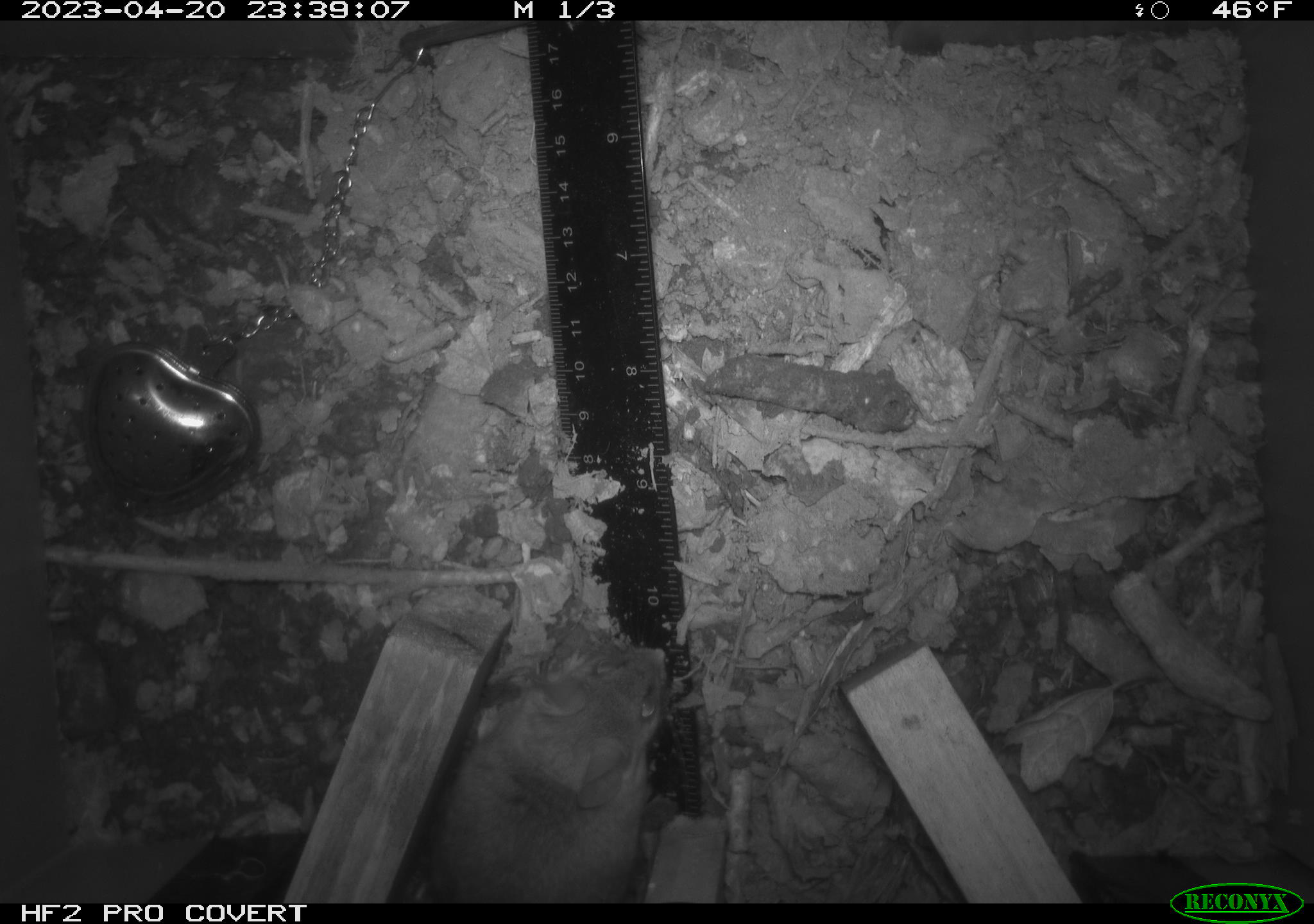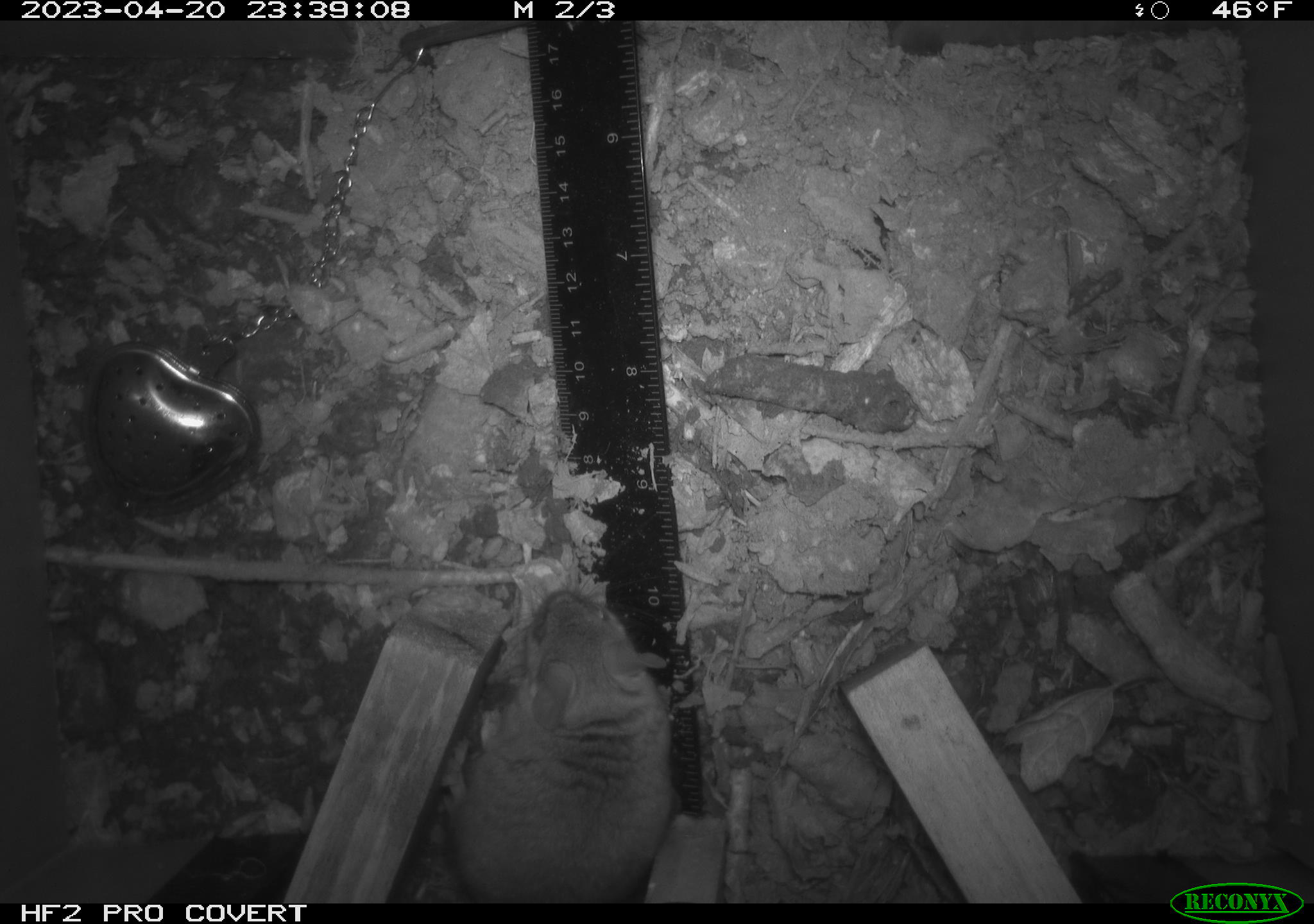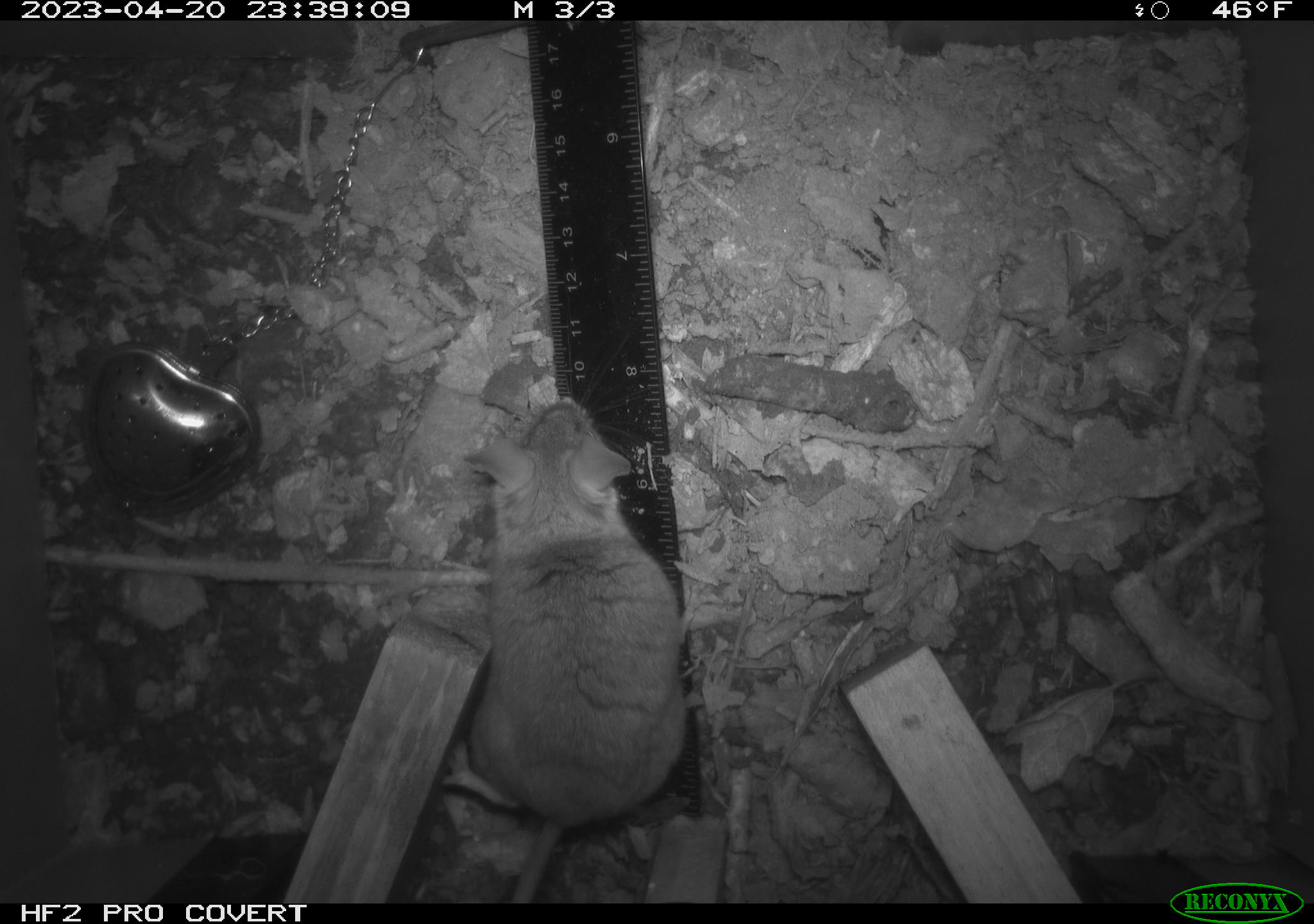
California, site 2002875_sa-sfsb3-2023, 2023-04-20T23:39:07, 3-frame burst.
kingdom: Animalia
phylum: Chordata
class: Mammalia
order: Rodentia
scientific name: Rodentia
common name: mouse species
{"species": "mouse species (Rodentia)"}